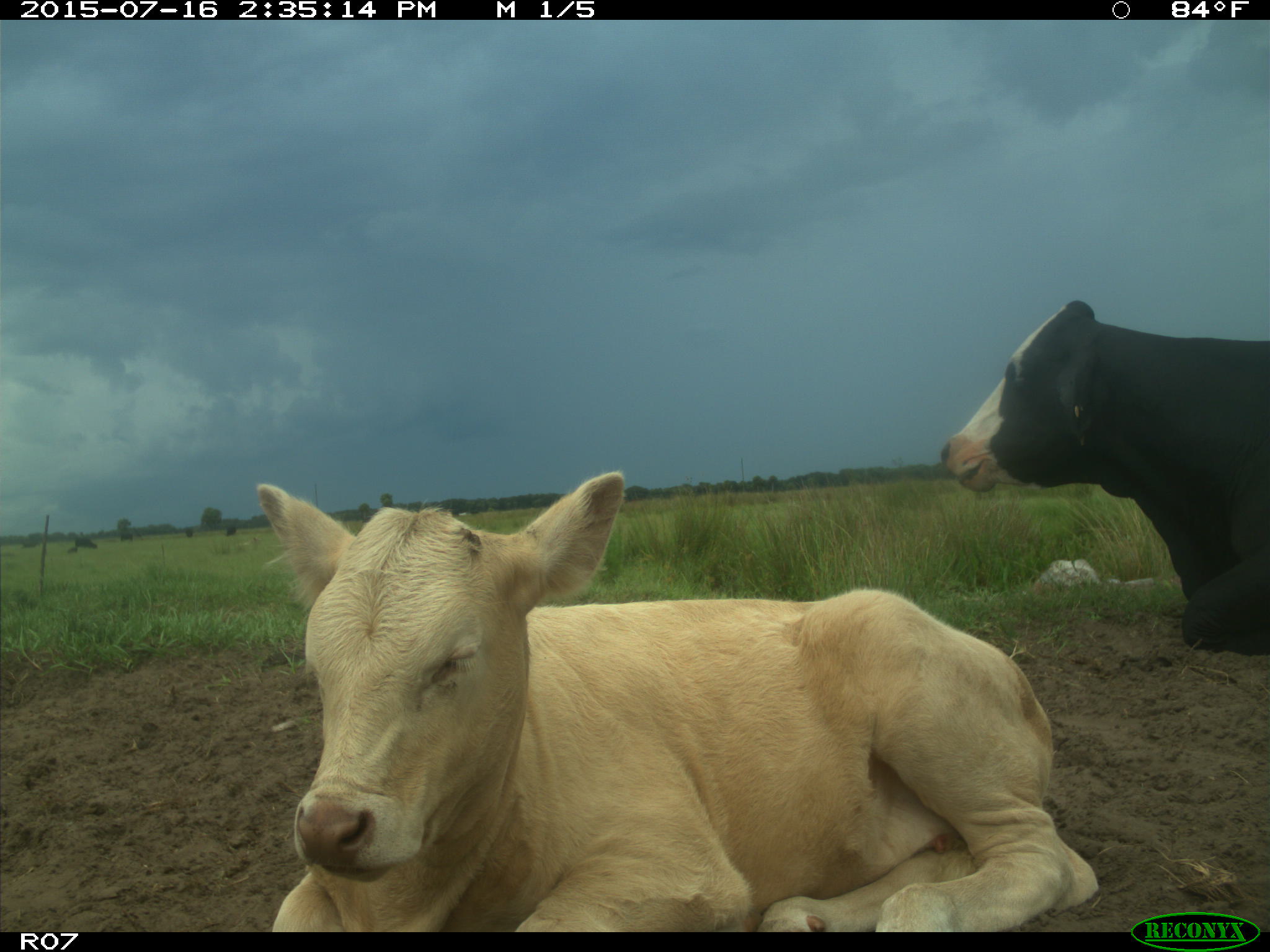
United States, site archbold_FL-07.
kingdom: Animalia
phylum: Chordata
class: Mammalia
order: Artiodactyla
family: Bovidae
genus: Bos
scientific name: Bos taurus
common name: domestic cow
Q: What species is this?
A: Bos taurus (domestic cow).